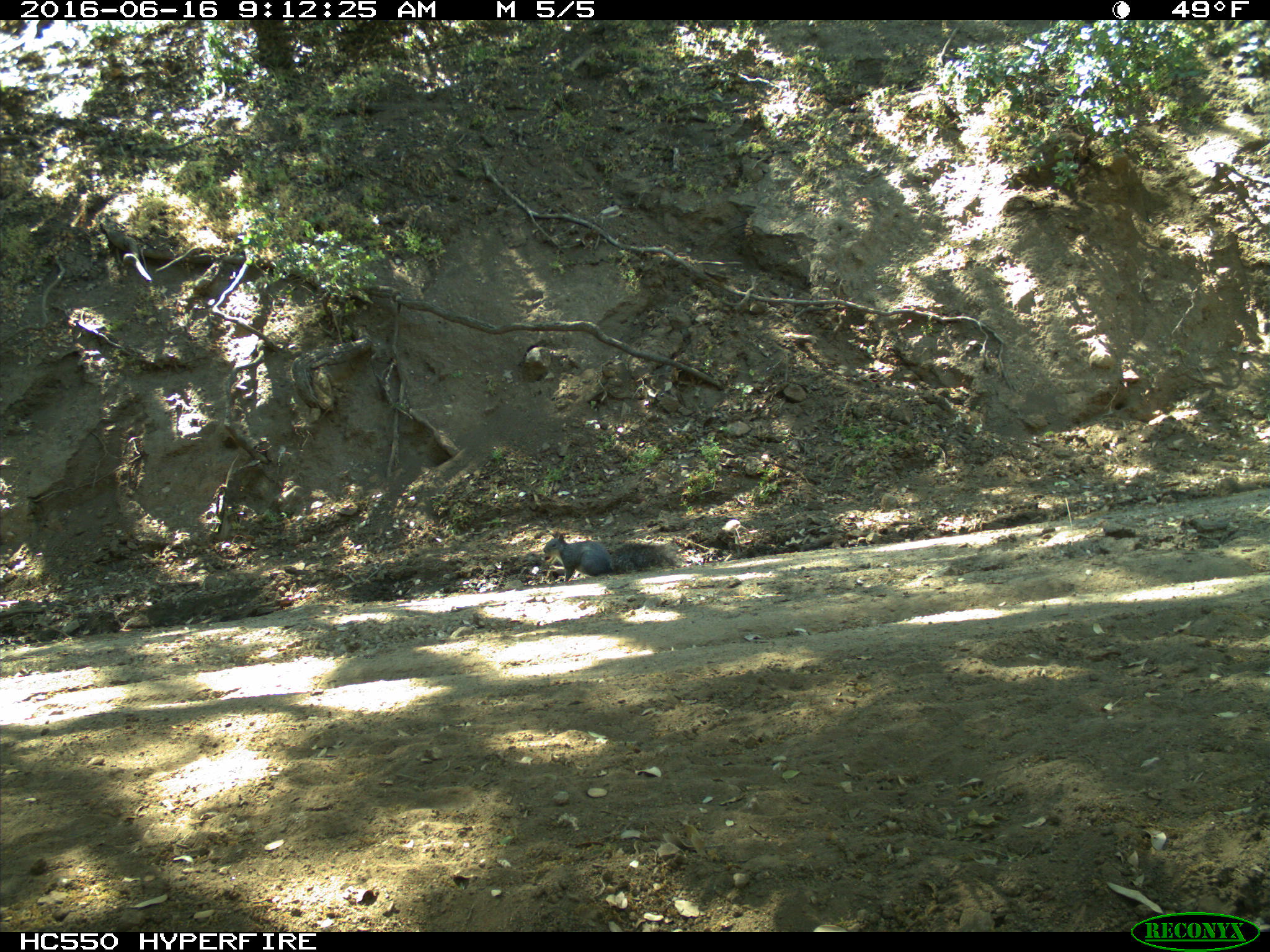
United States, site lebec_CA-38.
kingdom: Animalia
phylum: Chordata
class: Mammalia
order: Rodentia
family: Sciuridae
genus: Sciurus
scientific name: Sciurus carolinensis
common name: eastern gray squirrel